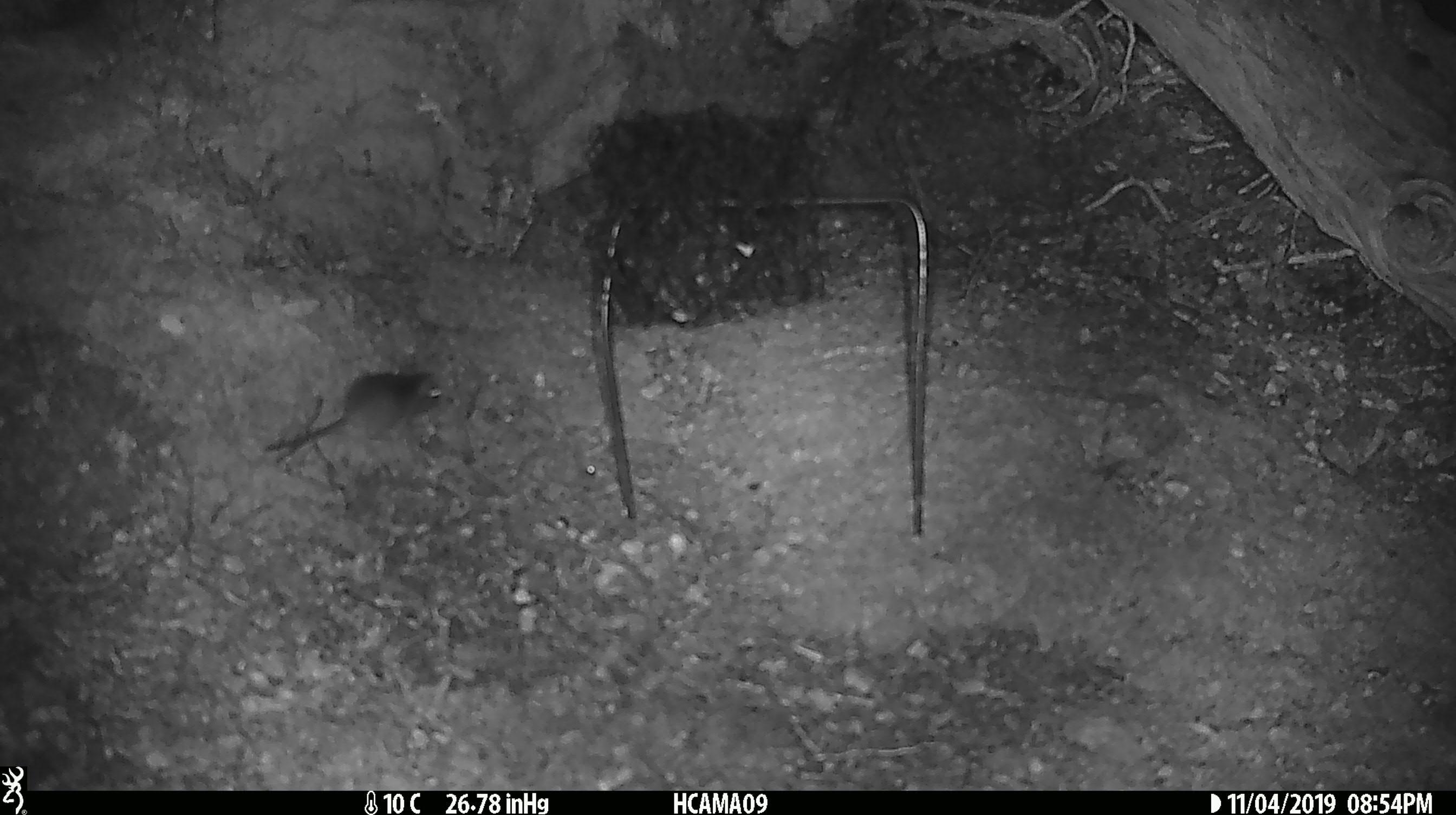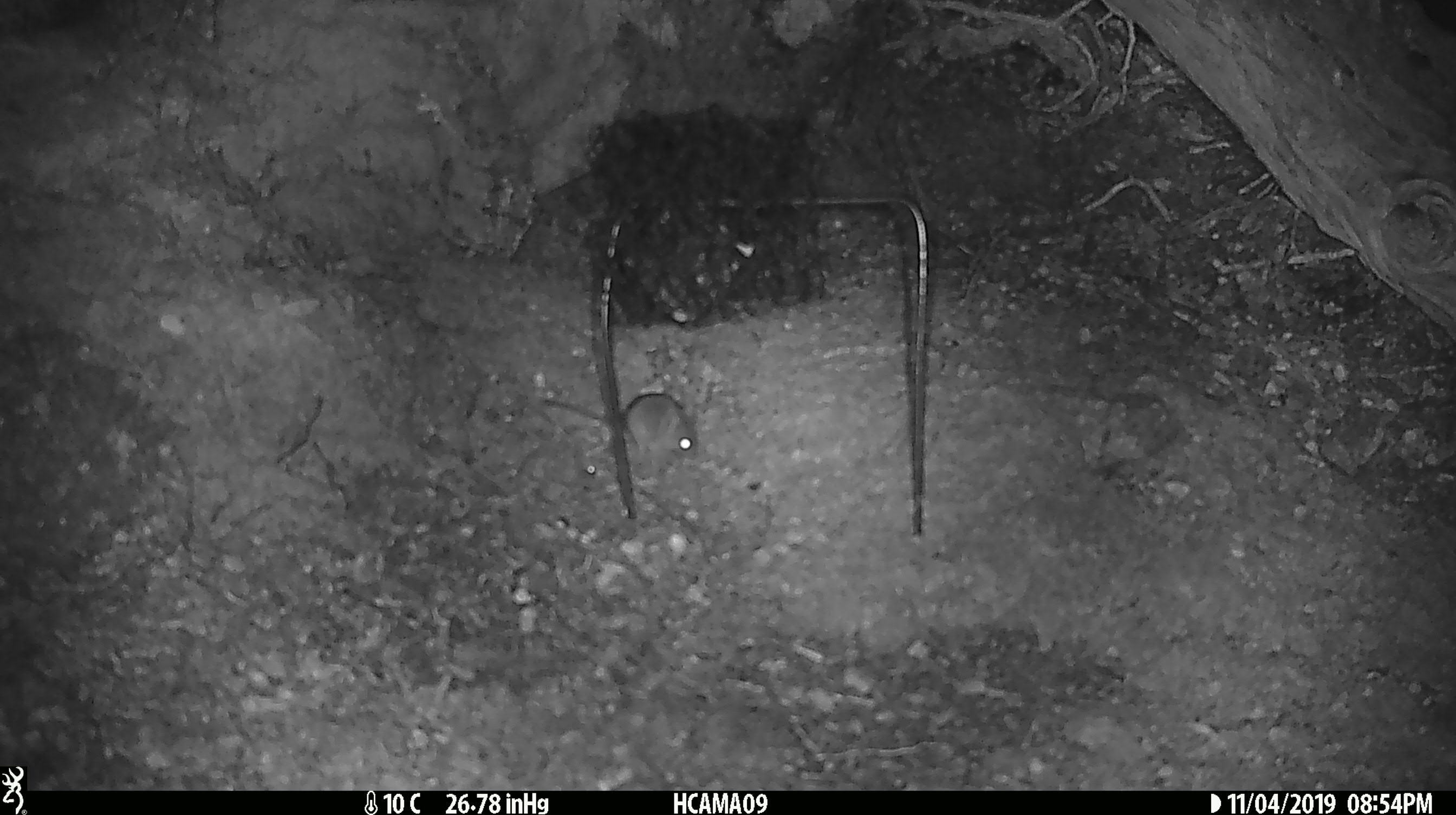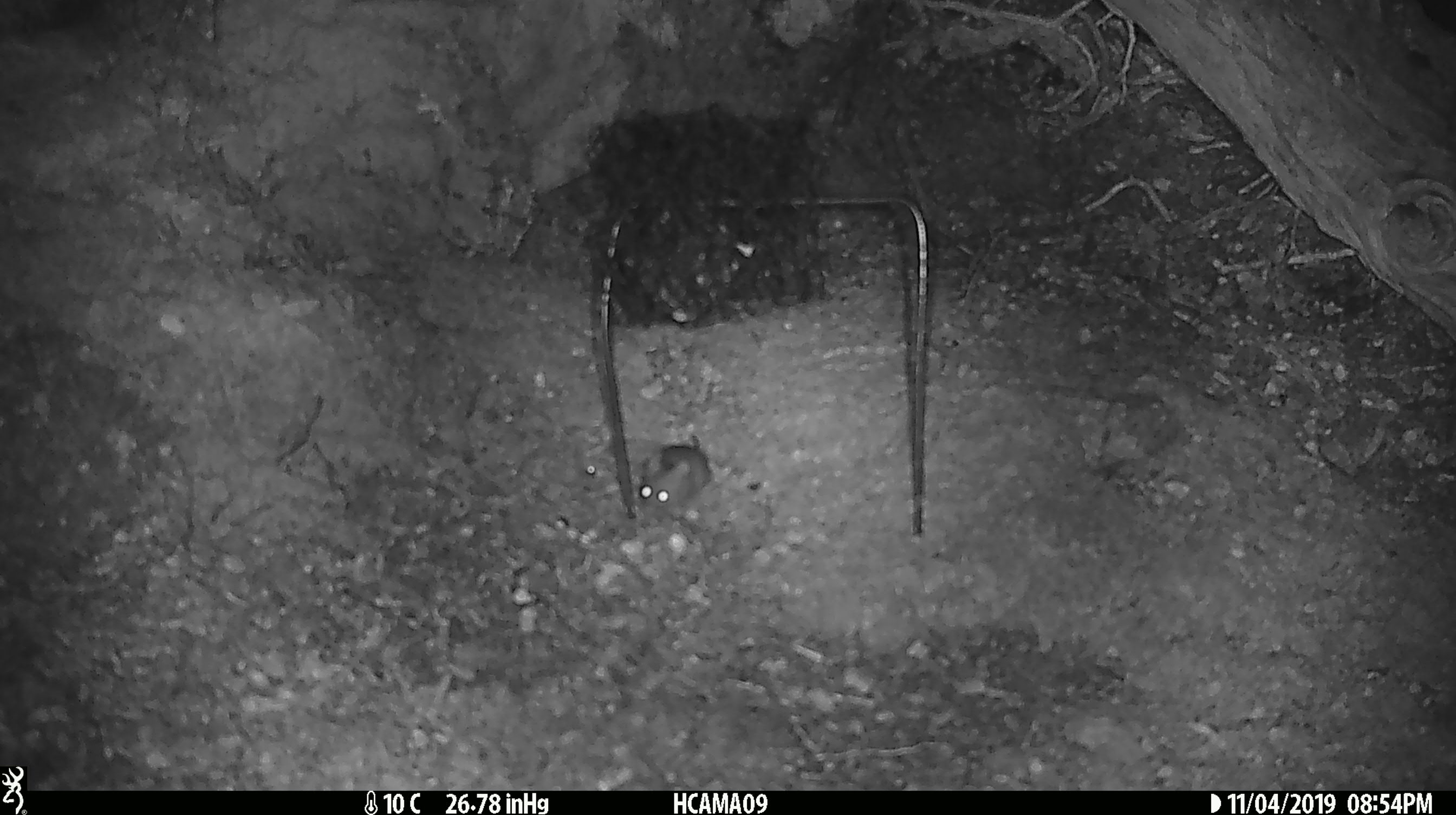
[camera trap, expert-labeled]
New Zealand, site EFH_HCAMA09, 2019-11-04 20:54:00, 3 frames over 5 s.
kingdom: Animalia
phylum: Chordata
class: Mammalia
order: Rodentia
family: Muridae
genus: Mus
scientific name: Mus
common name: mouse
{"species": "mouse (Mus)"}